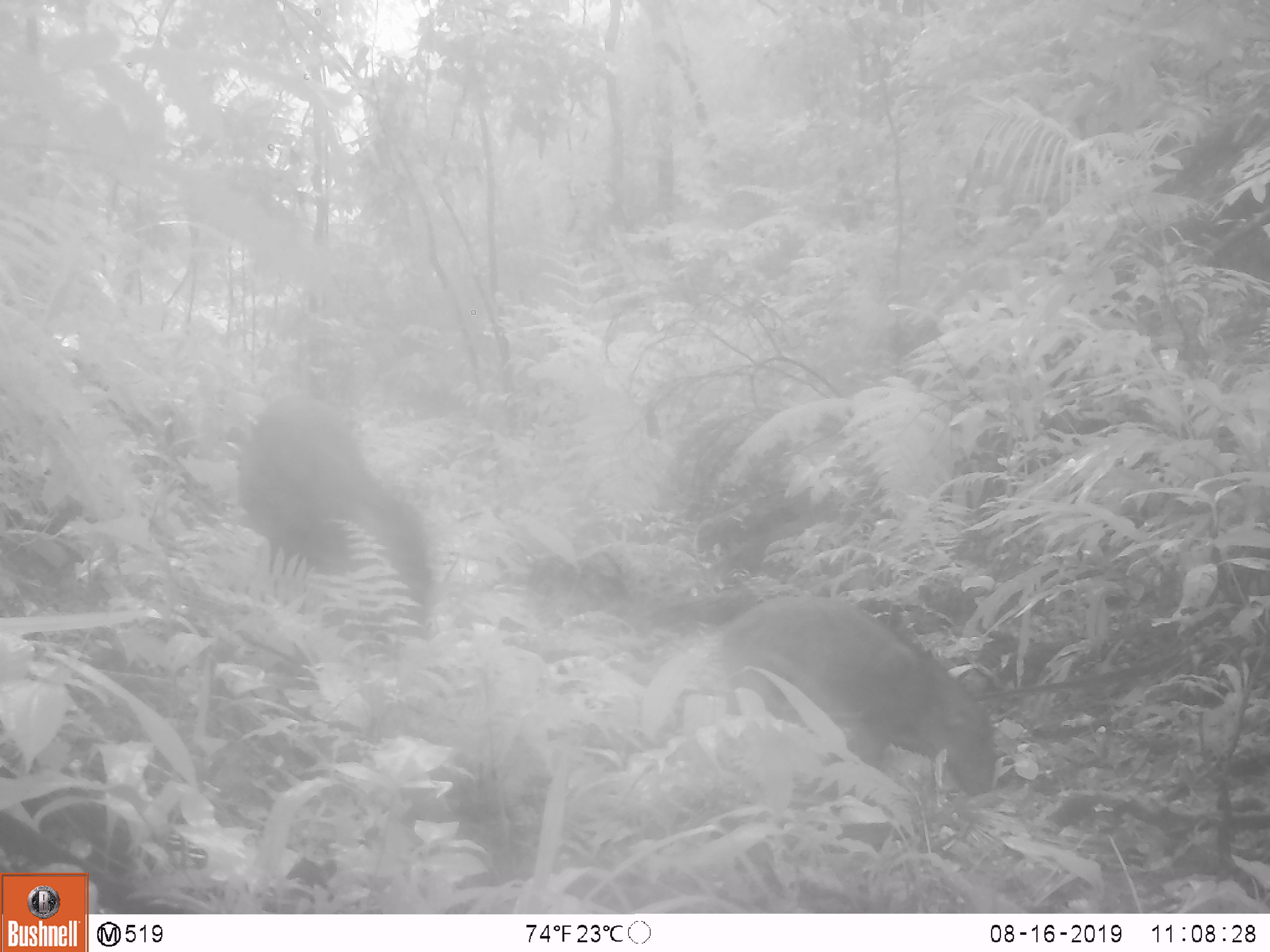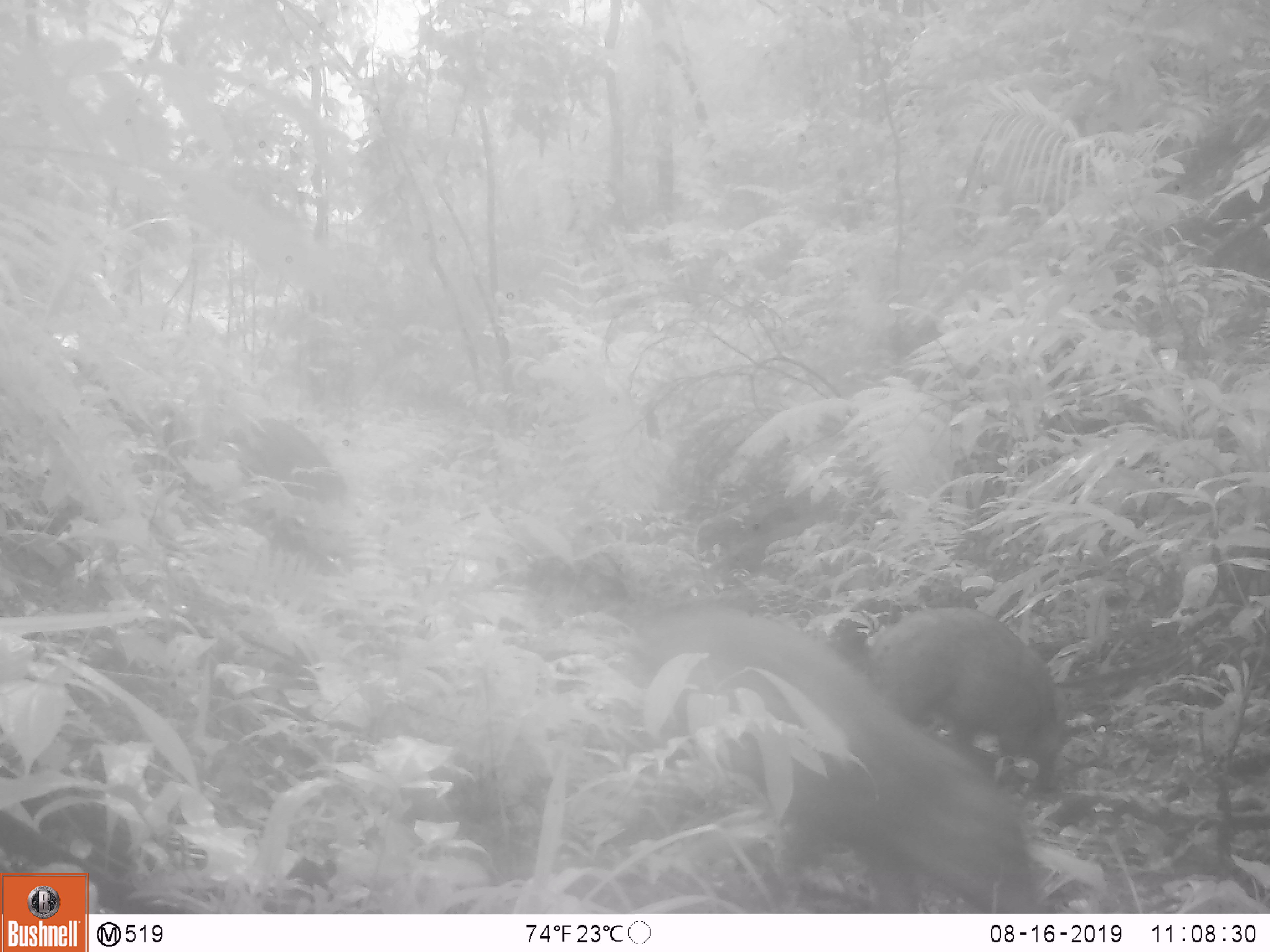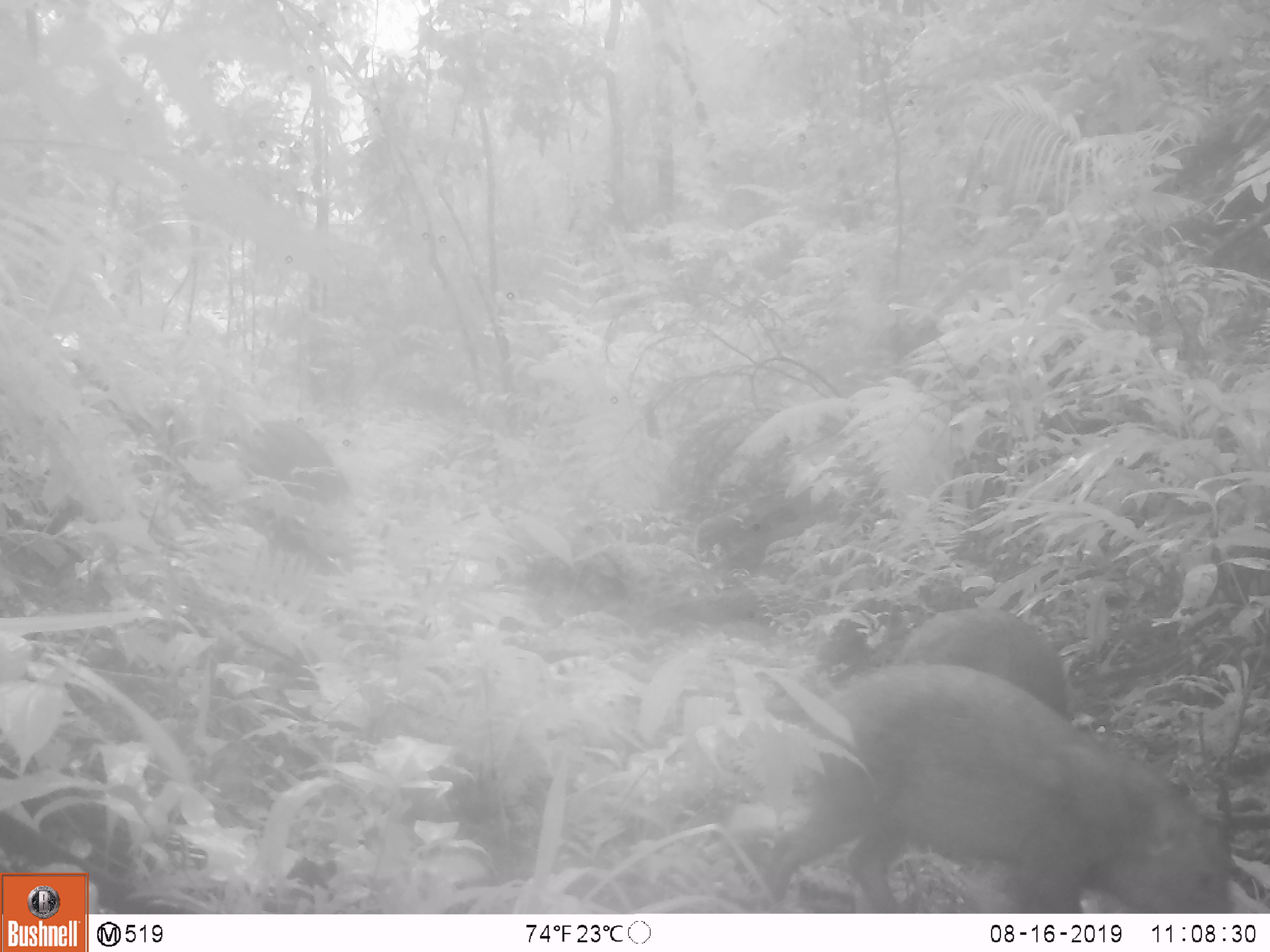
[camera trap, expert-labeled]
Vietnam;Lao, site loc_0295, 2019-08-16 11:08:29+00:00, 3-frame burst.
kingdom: Animalia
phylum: Chordata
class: Mammalia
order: Artiodactyla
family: Suidae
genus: Sus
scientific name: Sus scrofa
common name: eurasian wild pig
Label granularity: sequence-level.